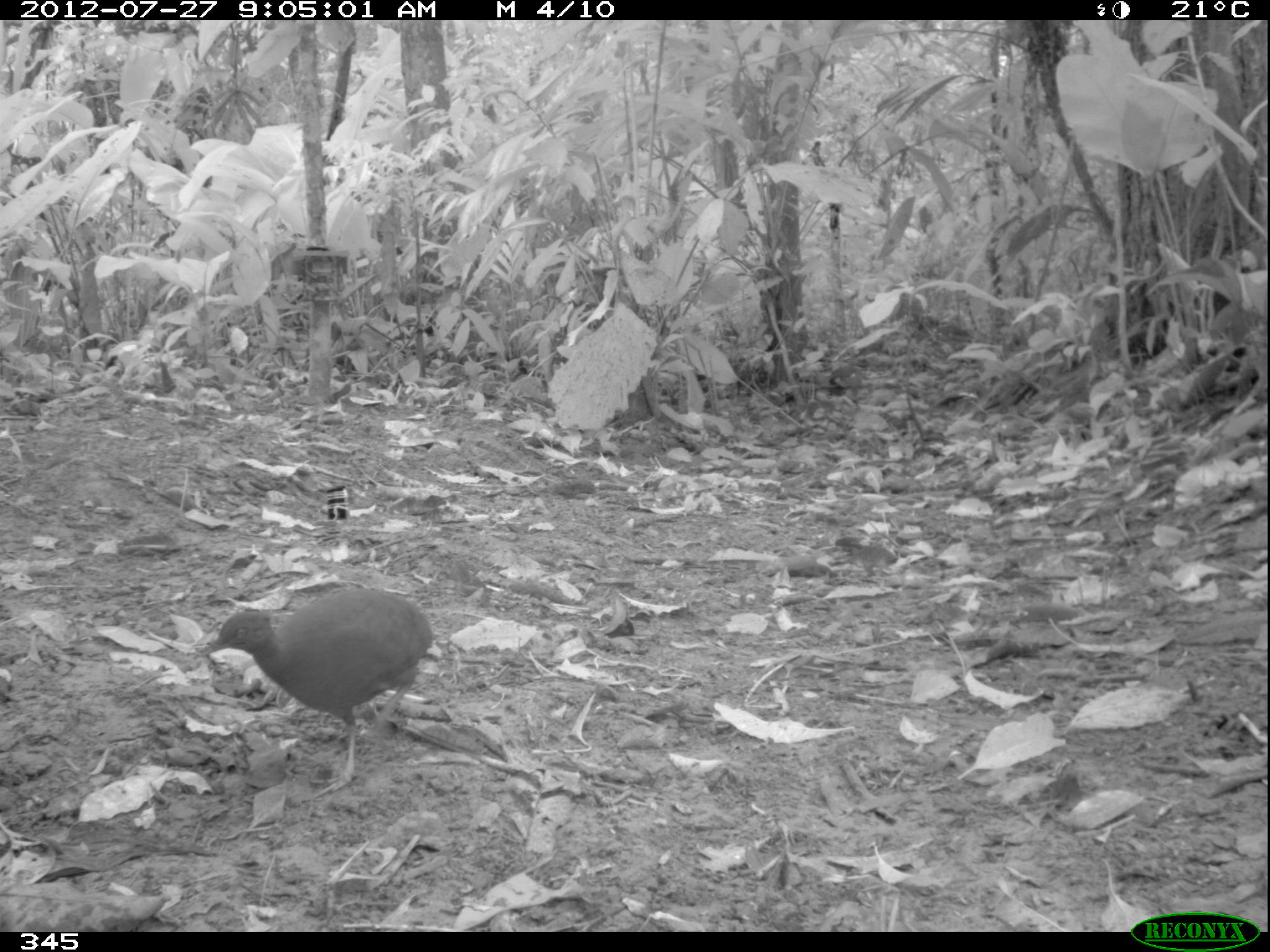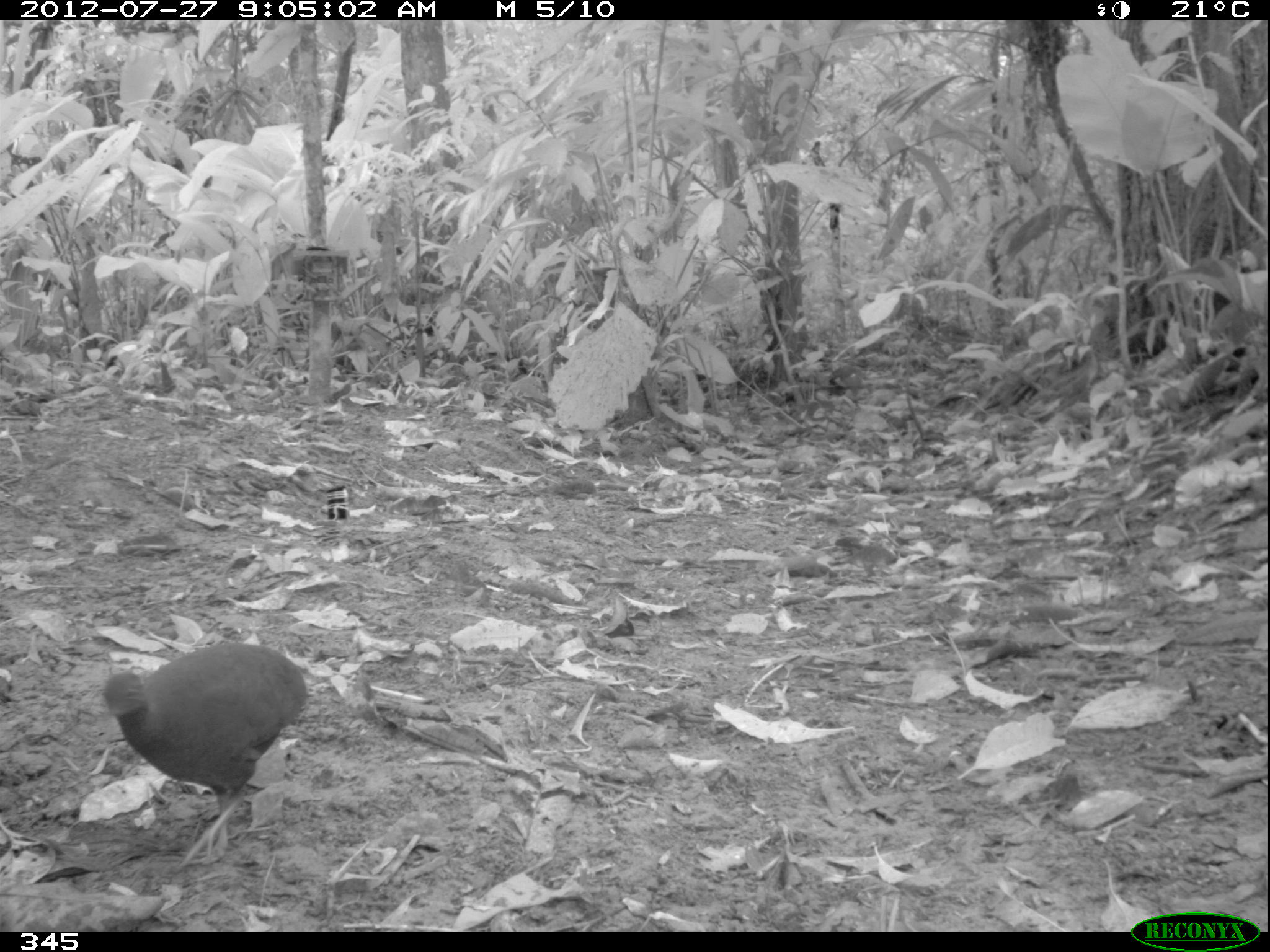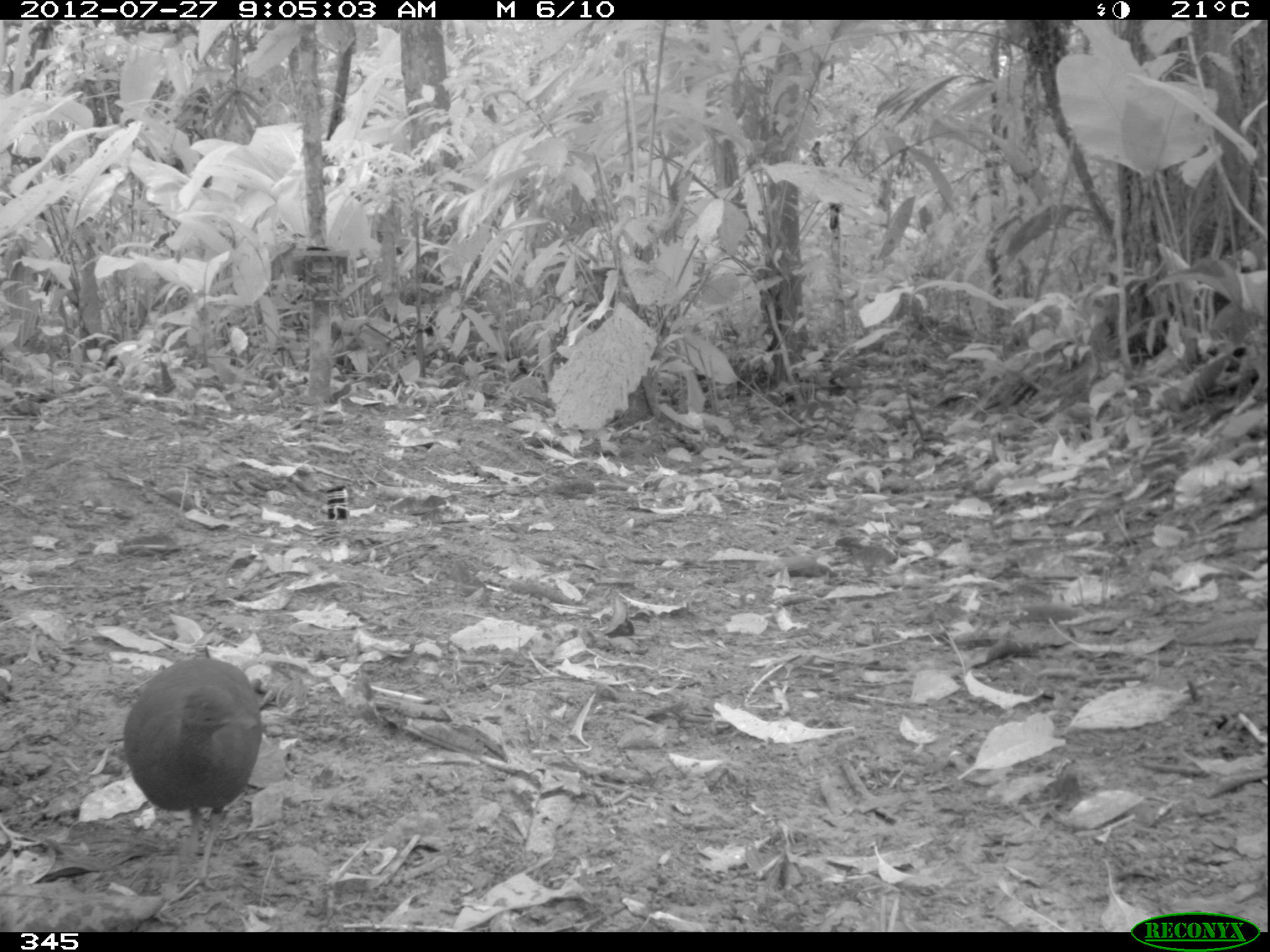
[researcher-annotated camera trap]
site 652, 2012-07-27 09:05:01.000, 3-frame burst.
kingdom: Animalia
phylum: Chordata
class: Aves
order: Galliformes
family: Phasianidae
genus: Alectoris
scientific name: Alectoris rufa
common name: red-legged partridge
Alectoris rufa (red-legged partridge).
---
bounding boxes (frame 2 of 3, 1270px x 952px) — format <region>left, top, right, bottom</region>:
alectoris rufa: <region>99, 641, 308, 874</region>